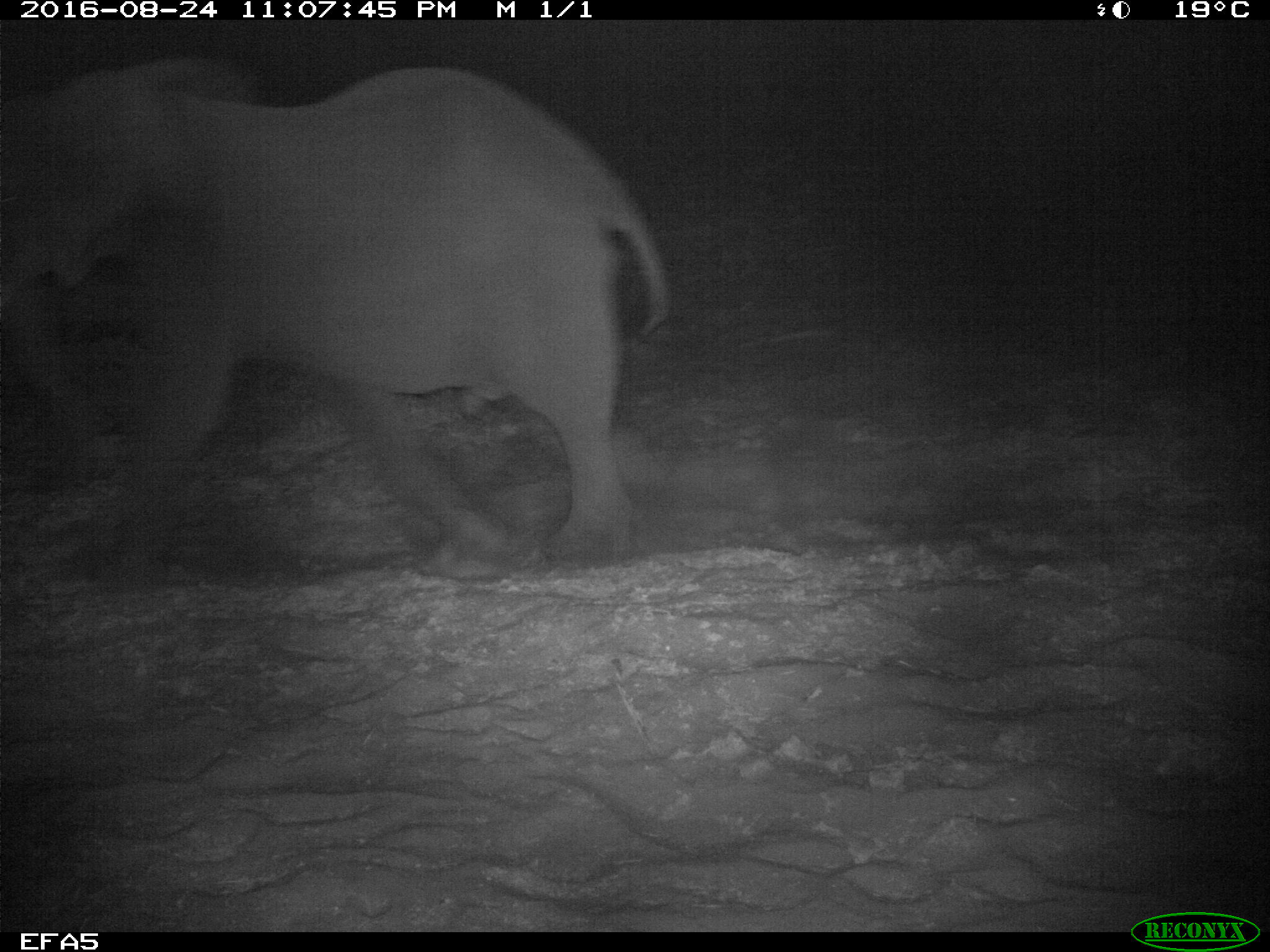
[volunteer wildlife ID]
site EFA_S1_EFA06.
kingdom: Animalia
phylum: Chordata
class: Mammalia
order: Proboscidea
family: Elephantidae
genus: Loxodonta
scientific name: Loxodonta africana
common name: african bush elephant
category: elephant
Elephant (african bush elephant) (Loxodonta africana), count 1. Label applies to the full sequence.